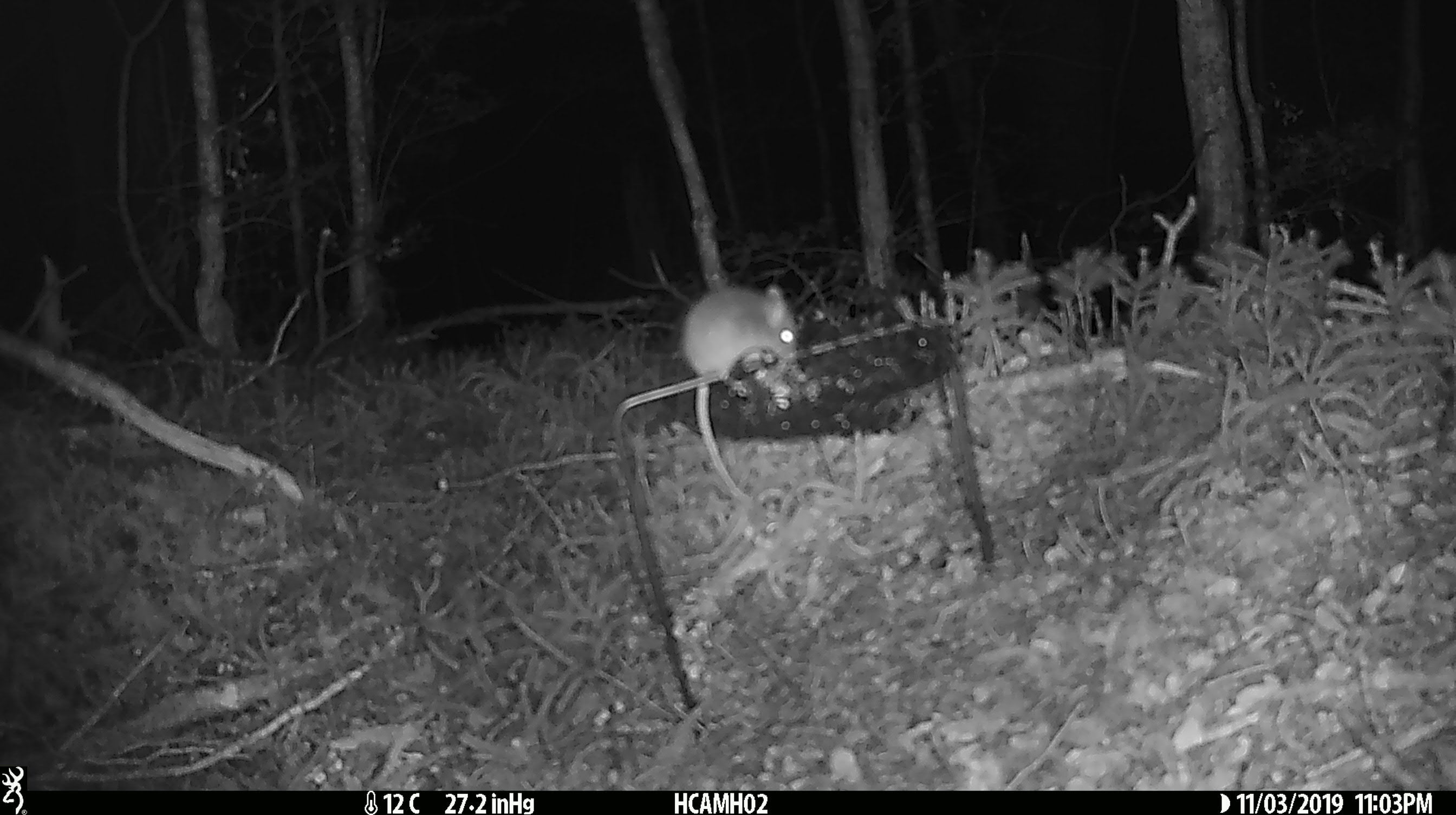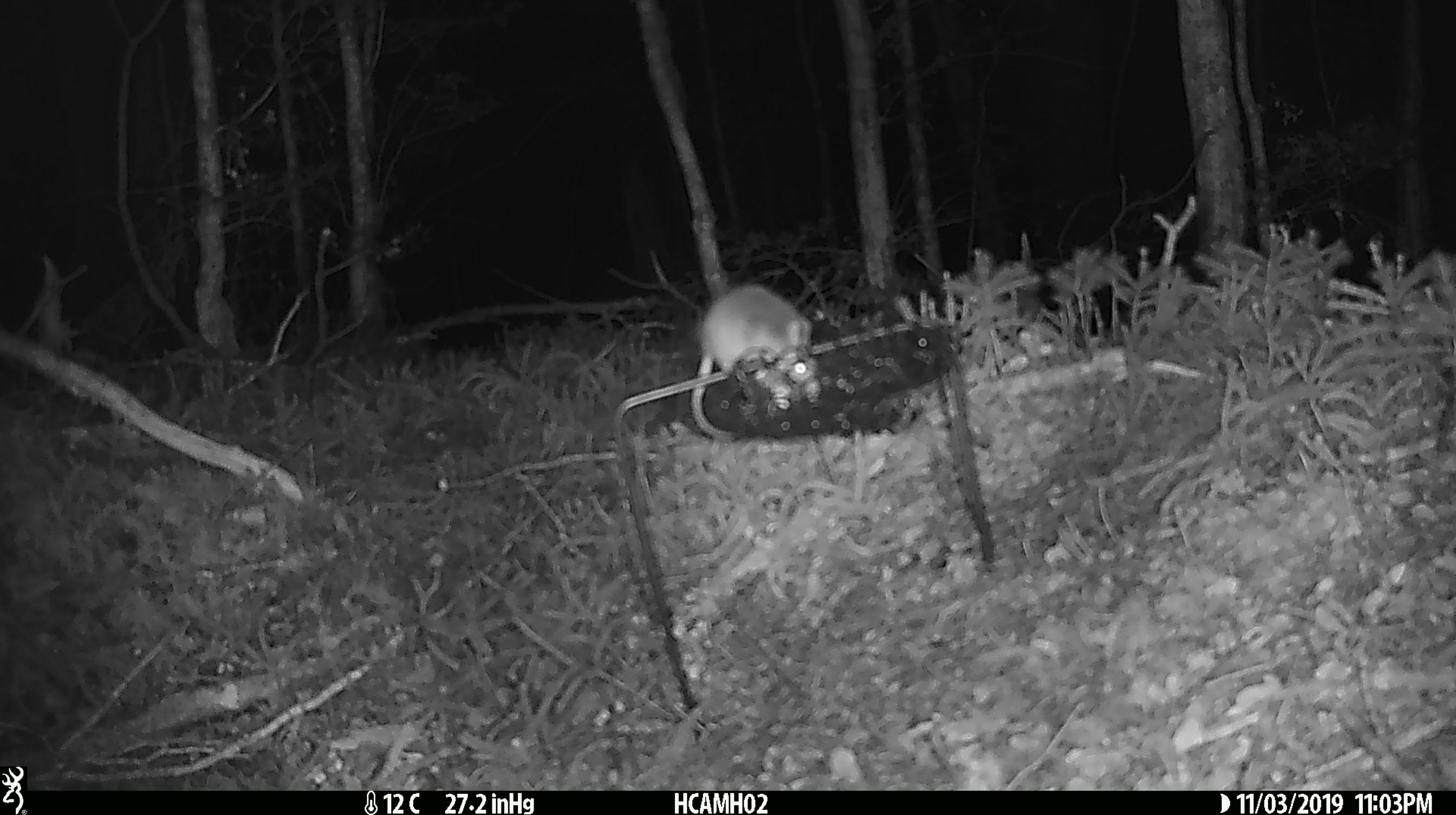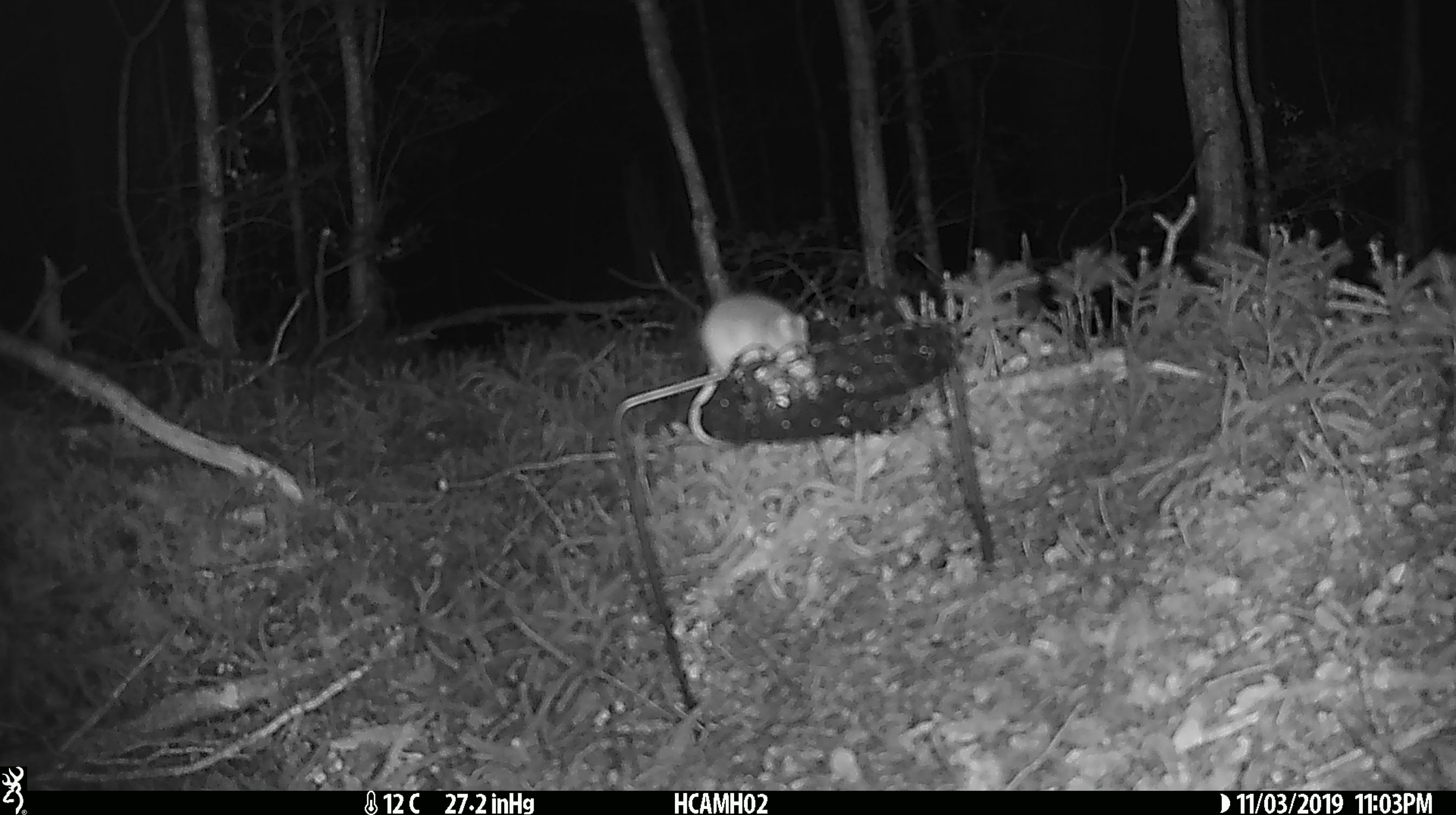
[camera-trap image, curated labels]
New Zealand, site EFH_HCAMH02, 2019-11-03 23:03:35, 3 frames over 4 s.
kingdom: Animalia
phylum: Chordata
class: Mammalia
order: Rodentia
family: Muridae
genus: Mus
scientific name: Mus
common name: mouse